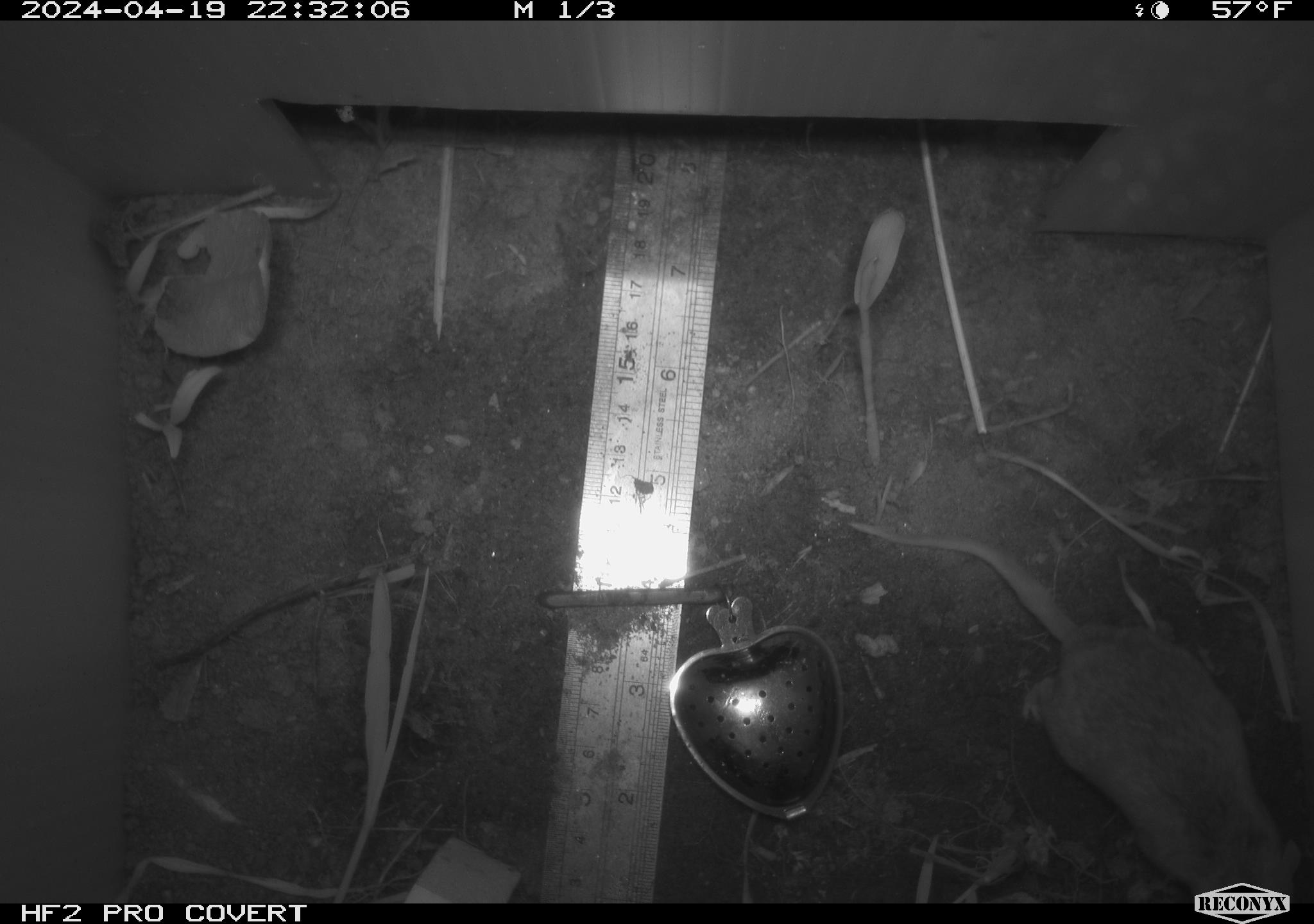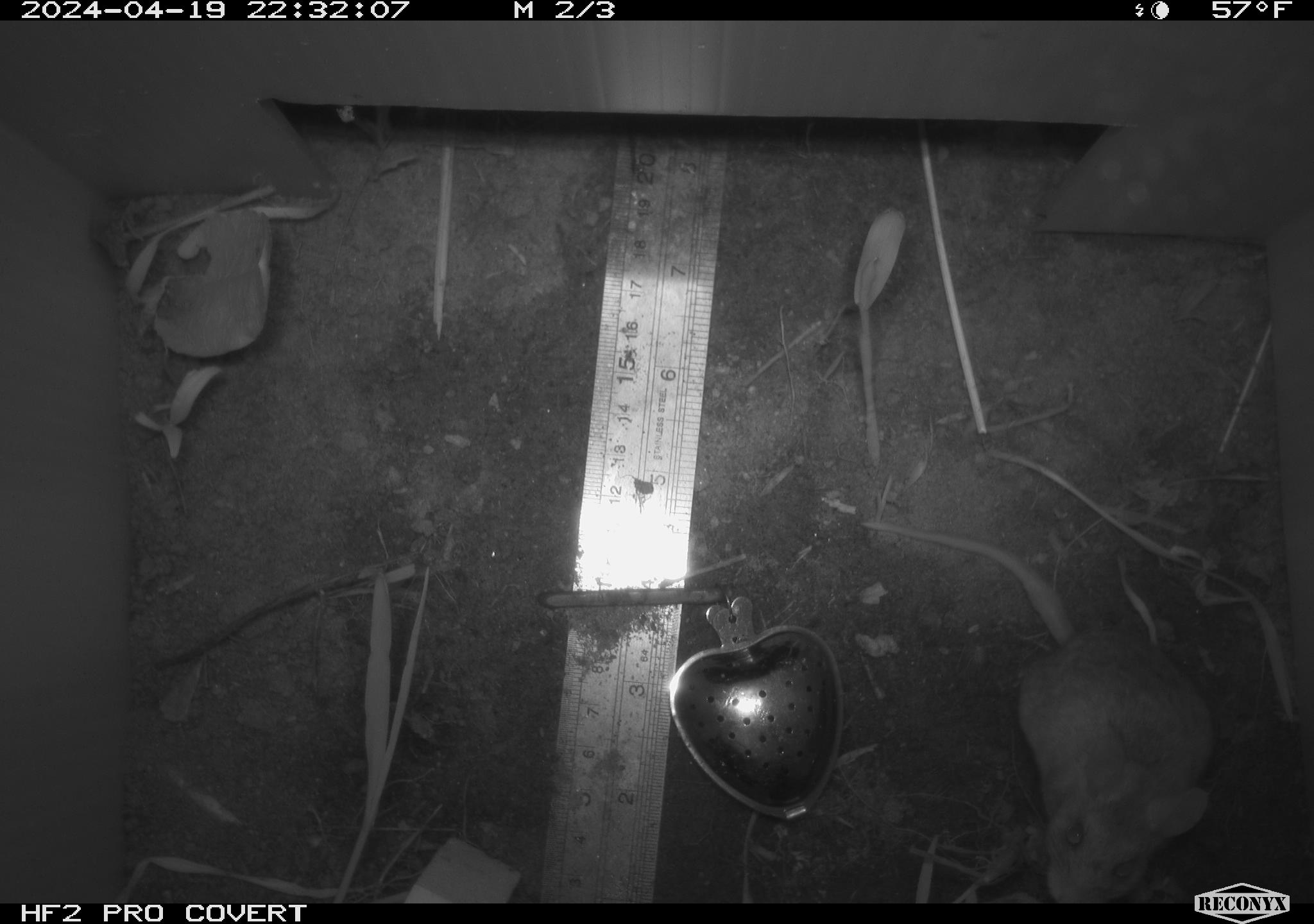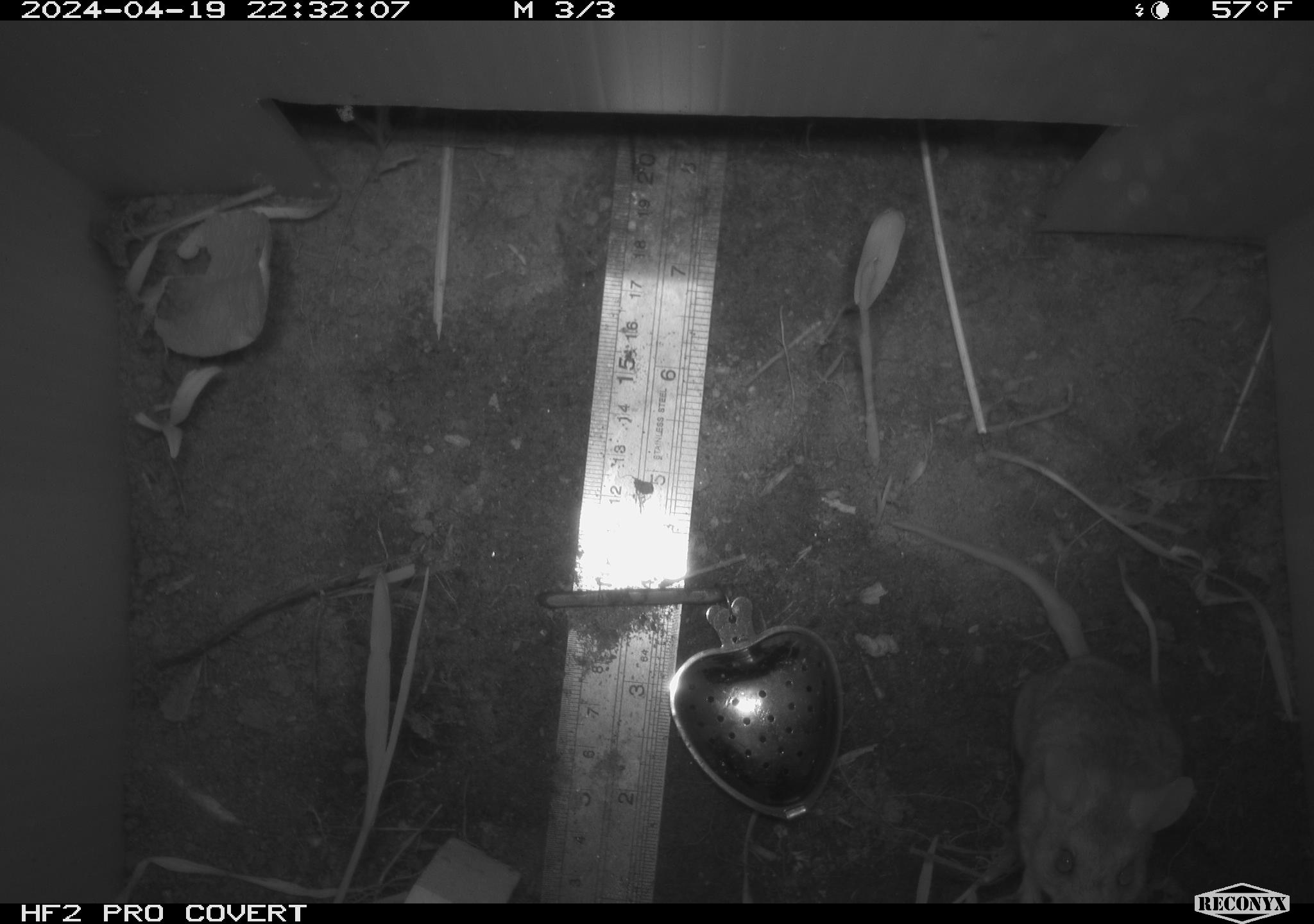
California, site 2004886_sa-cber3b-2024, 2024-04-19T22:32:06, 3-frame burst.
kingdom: Animalia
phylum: Chordata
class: Mammalia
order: Rodentia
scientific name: Rodentia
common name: mouse species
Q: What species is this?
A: Mouse species (Rodentia).